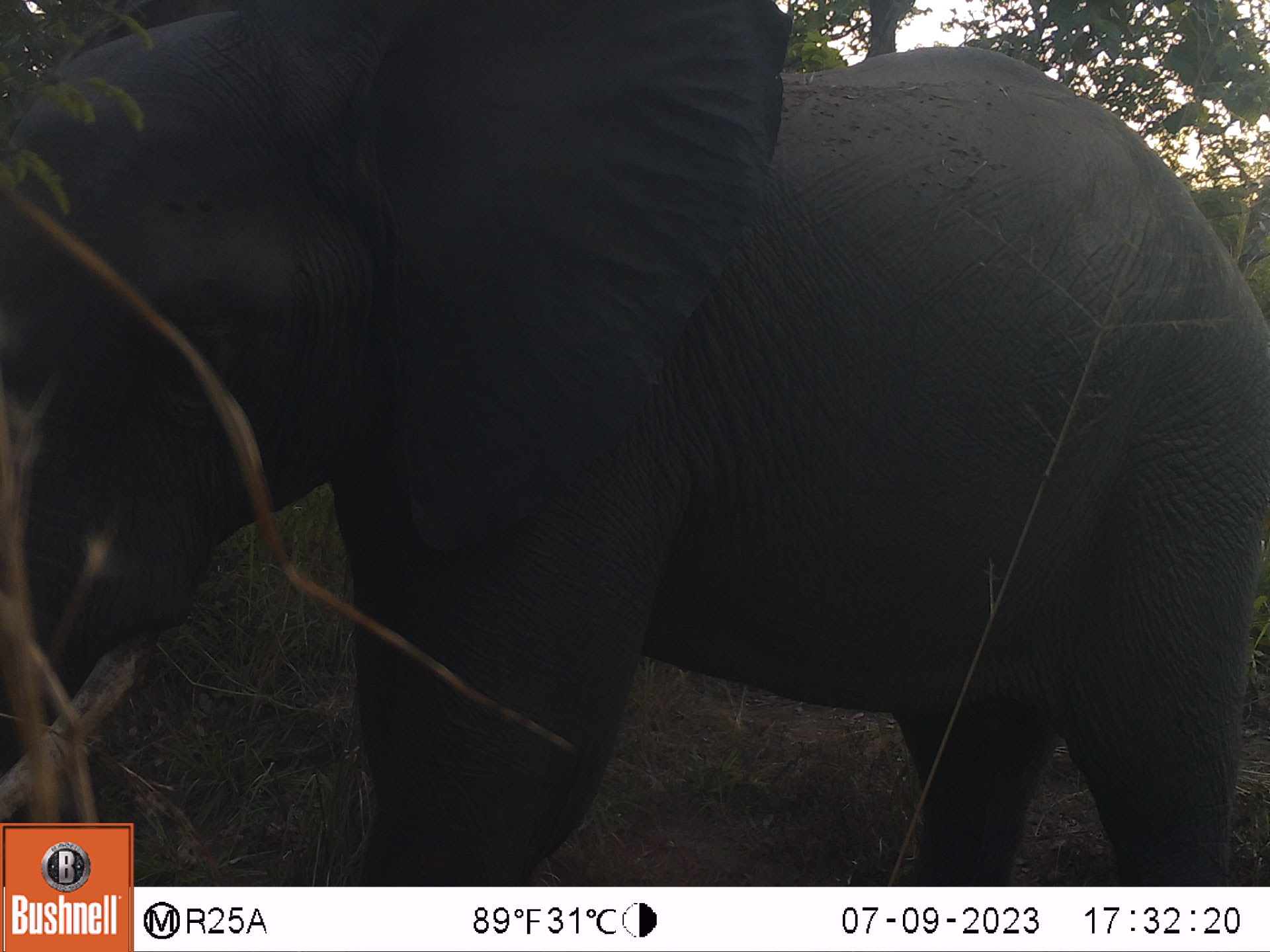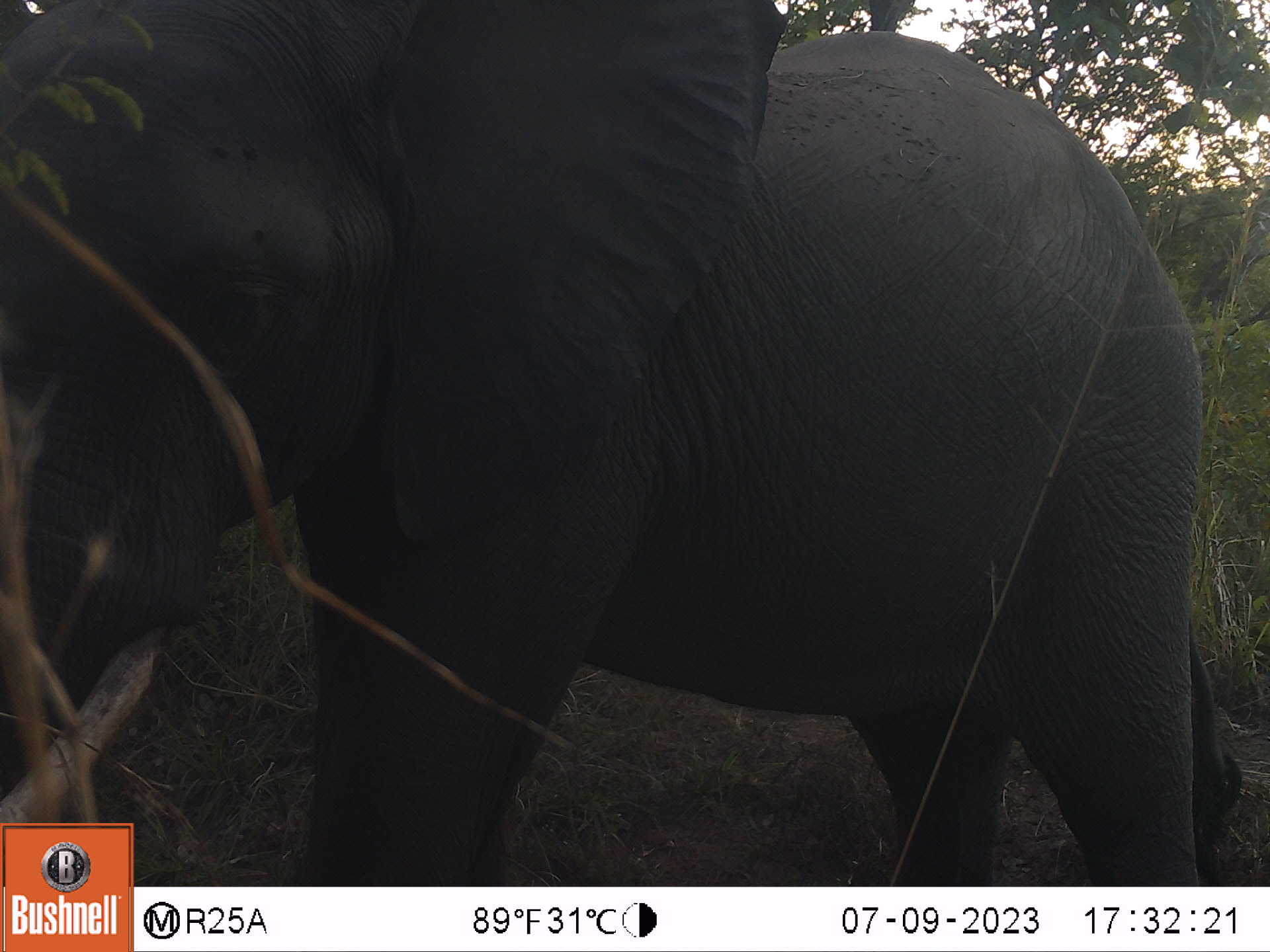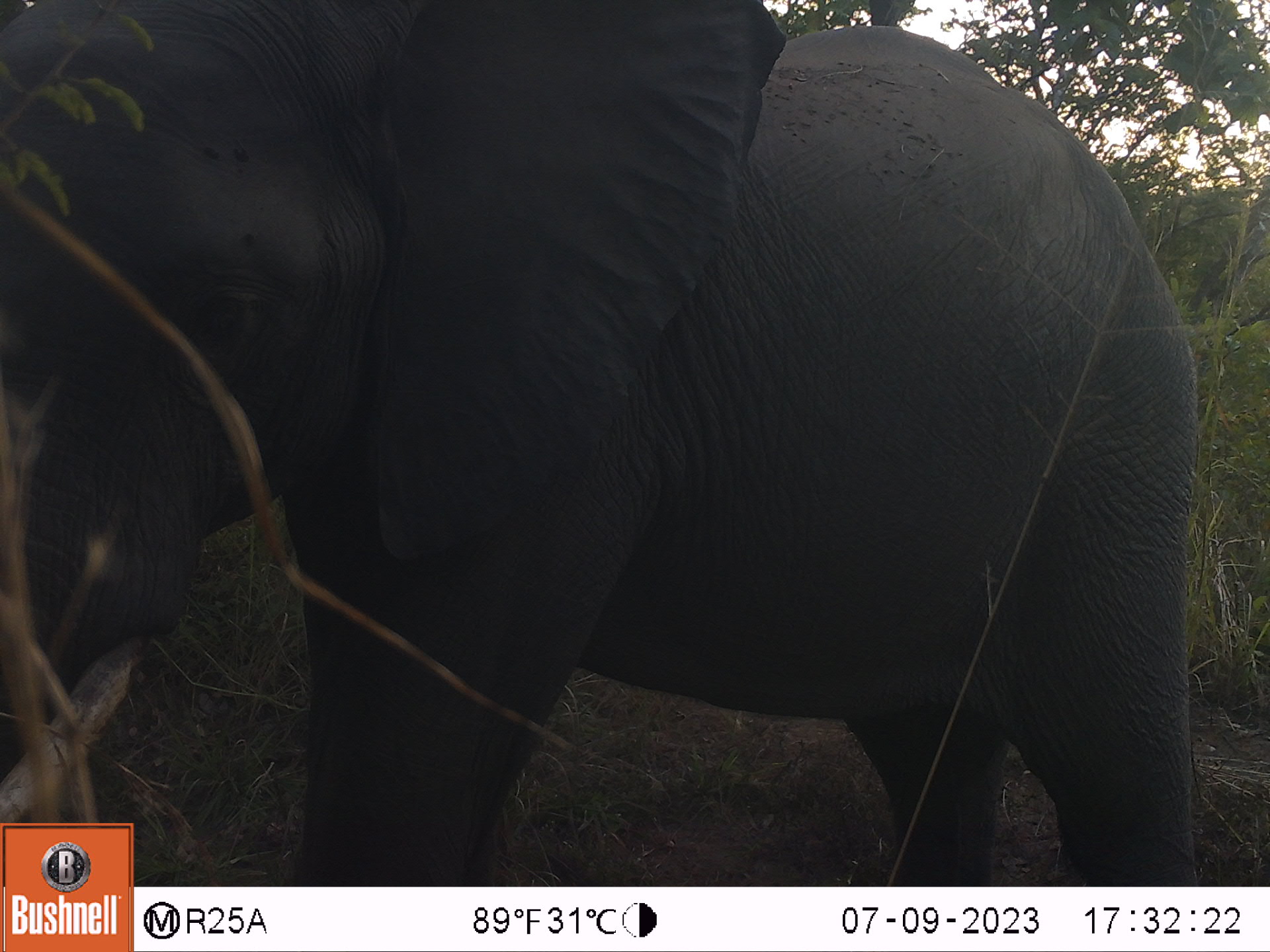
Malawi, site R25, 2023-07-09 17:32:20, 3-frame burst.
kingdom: Animalia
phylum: Chordata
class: Mammalia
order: Proboscidea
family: Elephantidae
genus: Loxodonta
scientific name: Loxodonta africana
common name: african savanna elephant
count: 1